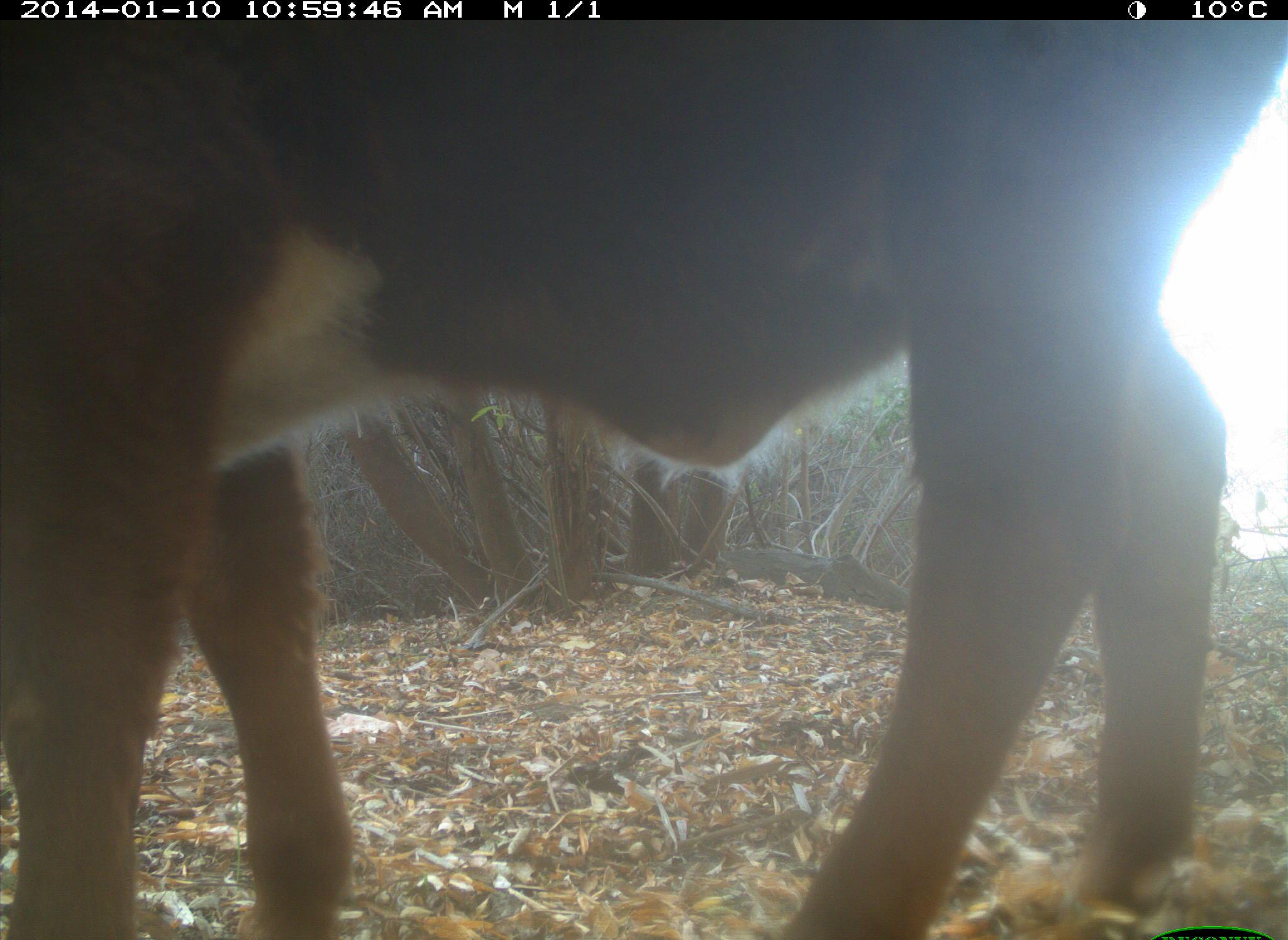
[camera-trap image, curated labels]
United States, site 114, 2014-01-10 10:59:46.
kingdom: Animalia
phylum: Chordata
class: Mammalia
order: Artiodactyla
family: Bovidae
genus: Bos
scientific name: Bos taurus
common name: cow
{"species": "cow (Bos taurus)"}